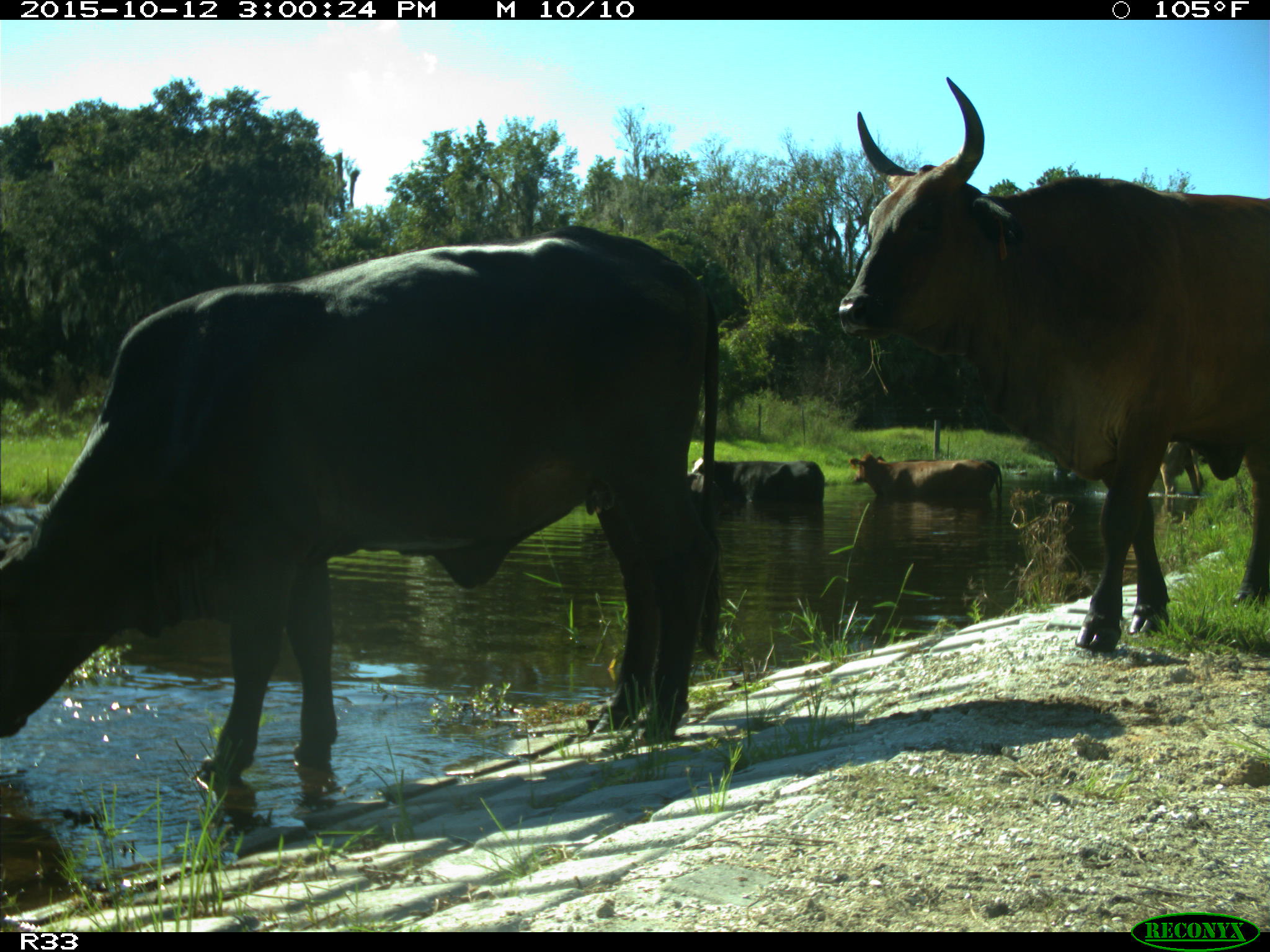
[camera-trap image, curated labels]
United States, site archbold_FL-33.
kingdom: Animalia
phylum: Chordata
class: Mammalia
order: Artiodactyla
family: Bovidae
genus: Bos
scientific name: Bos taurus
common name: domestic cow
Bos taurus (domestic cow).